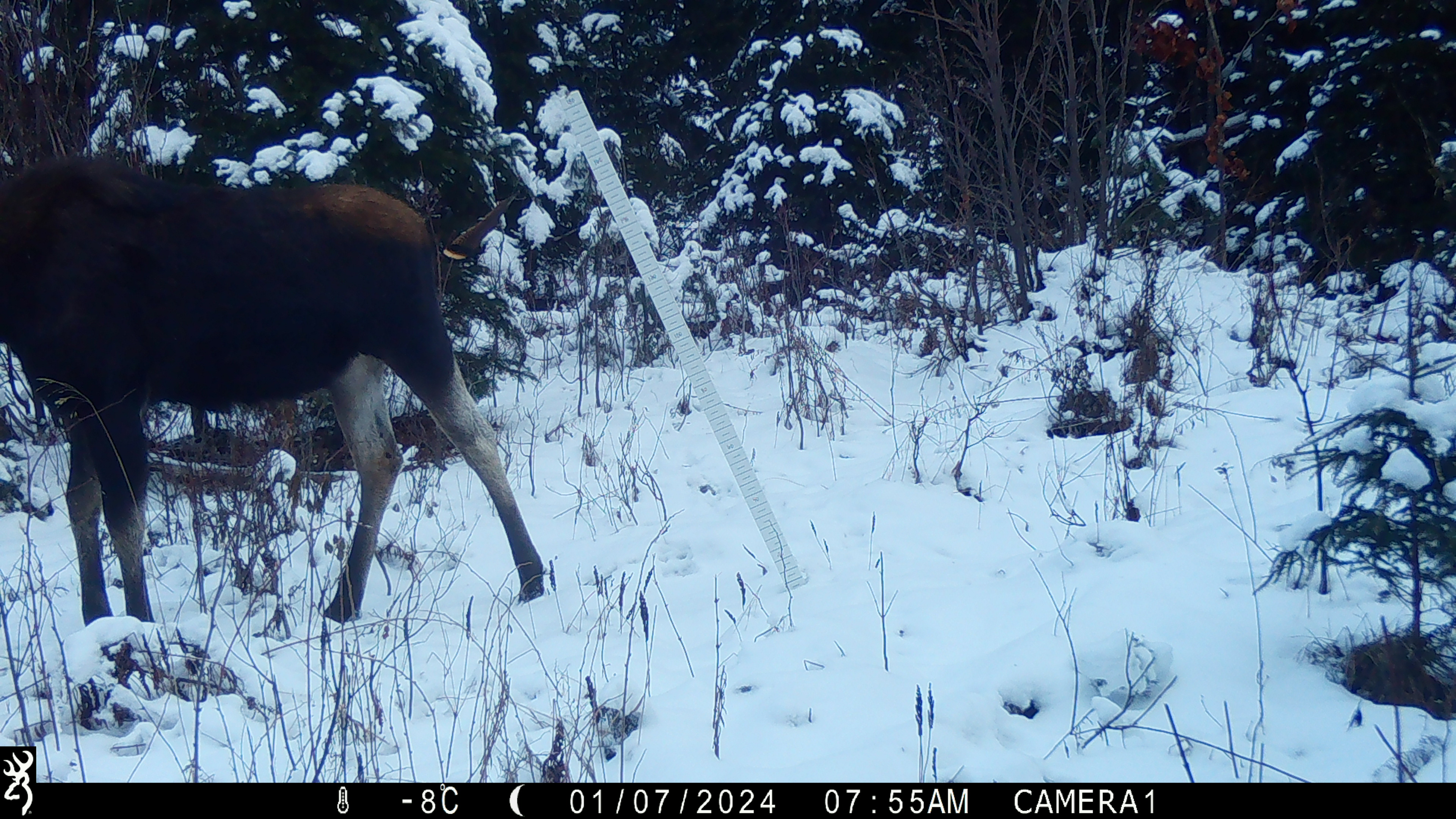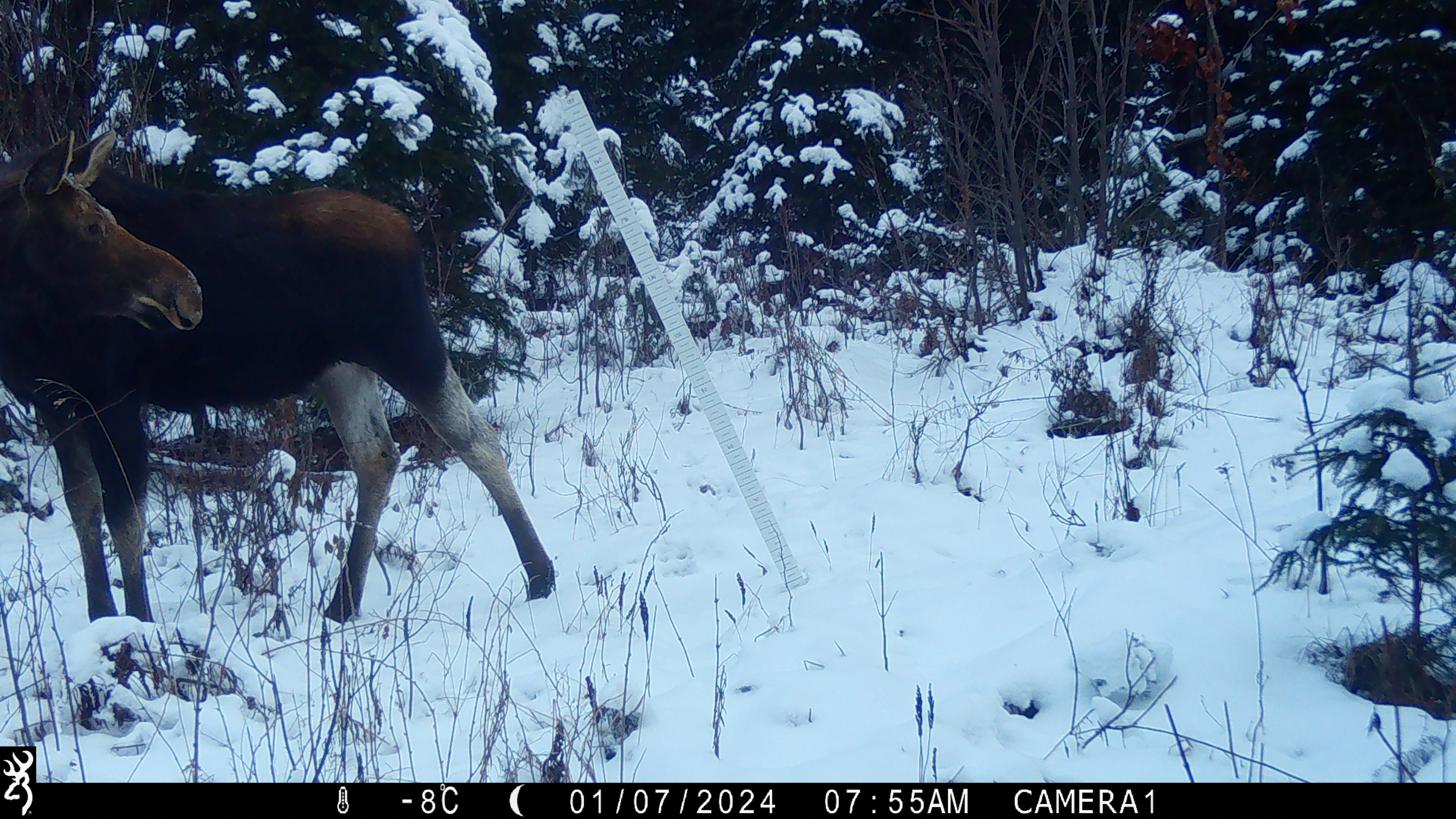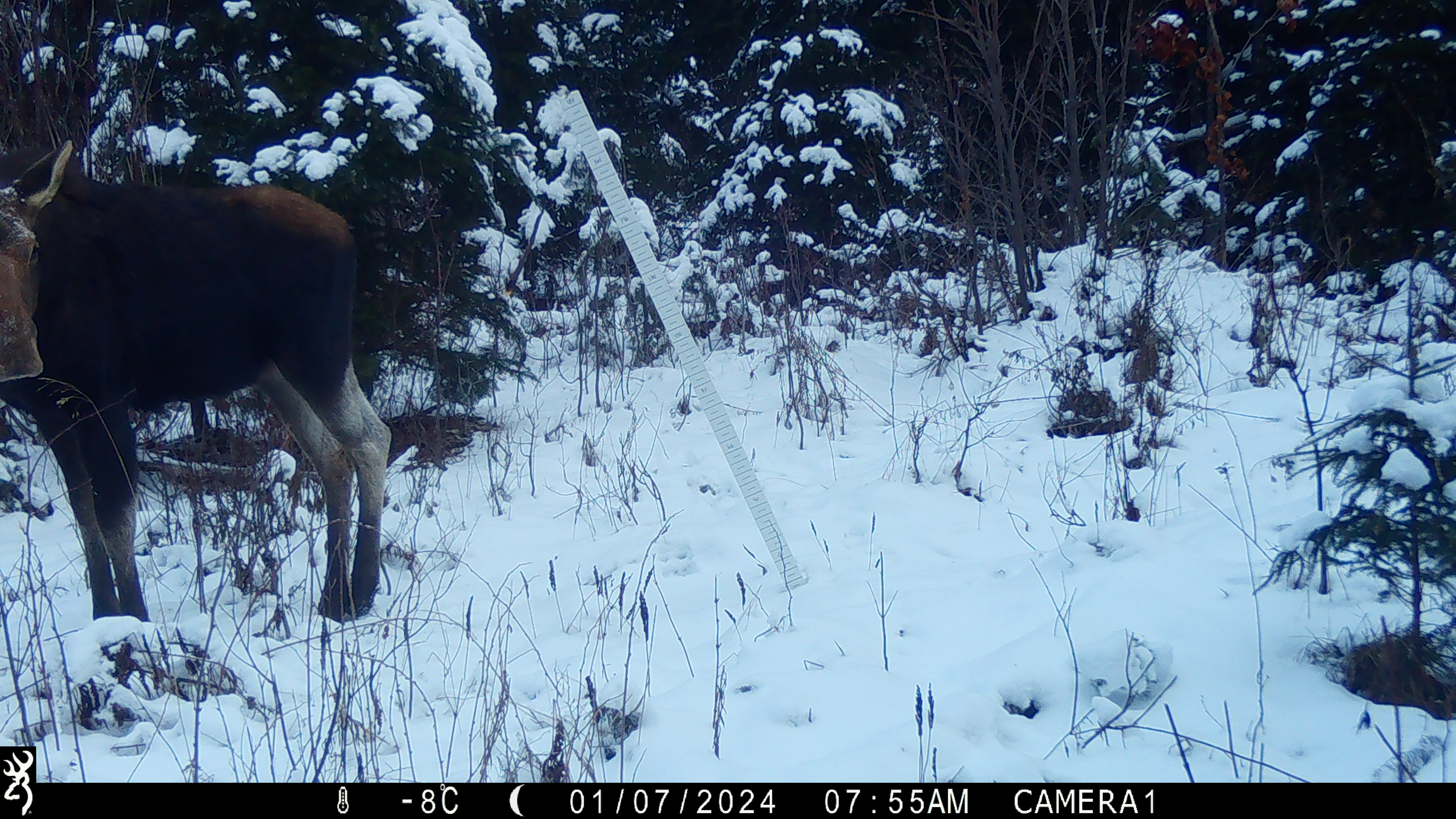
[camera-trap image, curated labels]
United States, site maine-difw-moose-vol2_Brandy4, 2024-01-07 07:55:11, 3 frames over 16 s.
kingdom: Animalia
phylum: Chordata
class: Mammalia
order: Artiodactyla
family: Cervidae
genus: Alces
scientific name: Alces alces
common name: moose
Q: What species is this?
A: Moose (Alces alces).